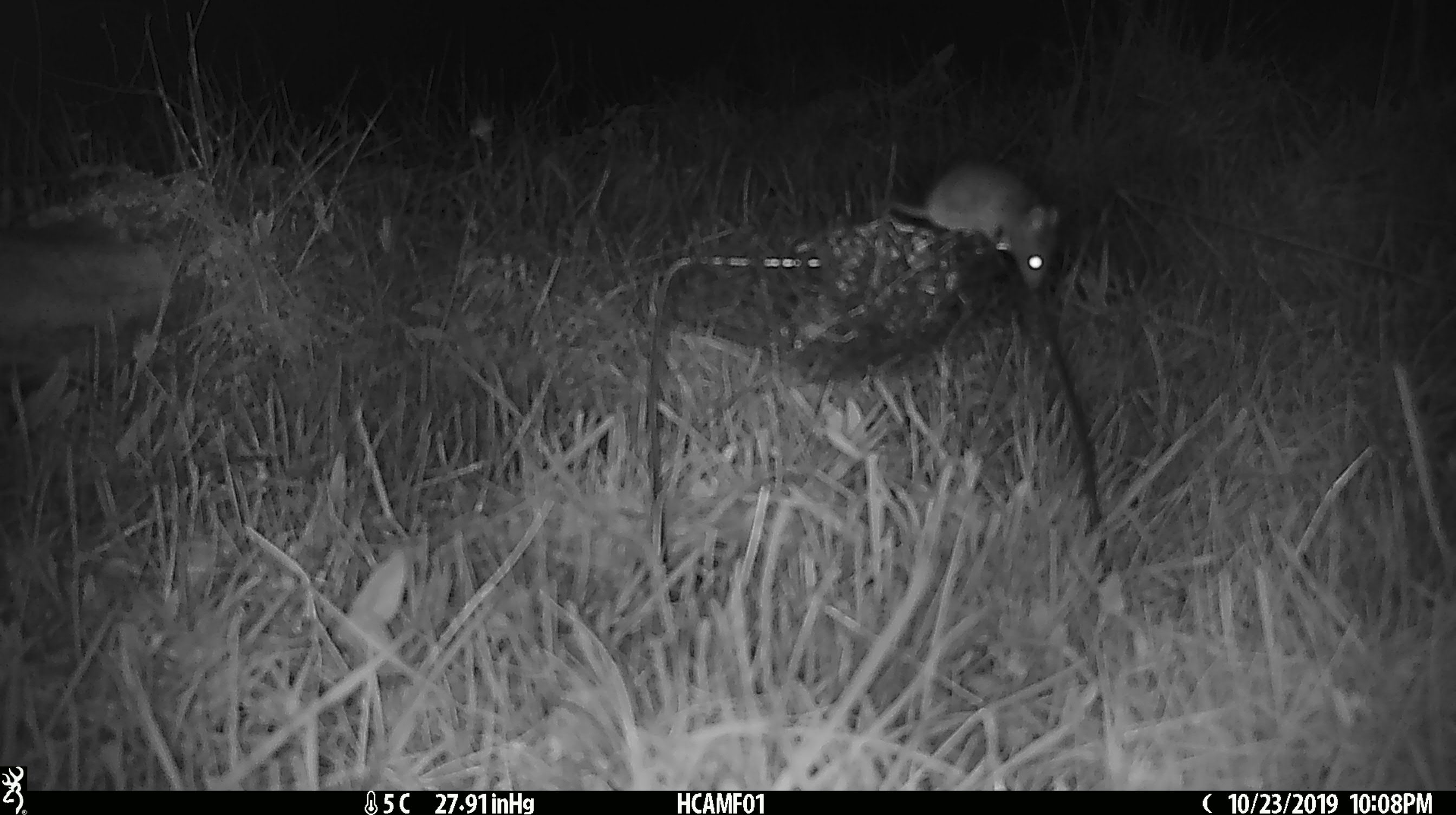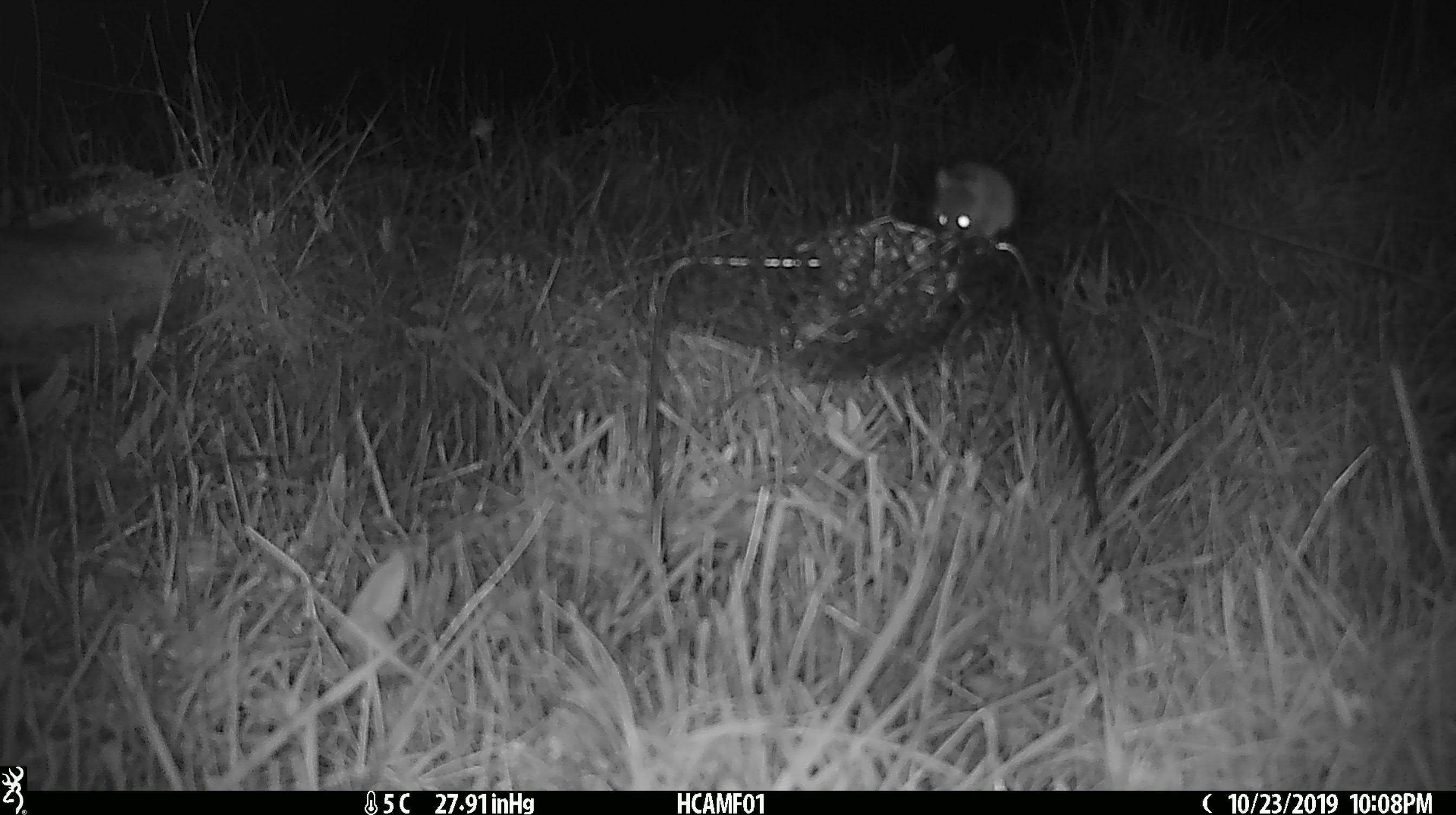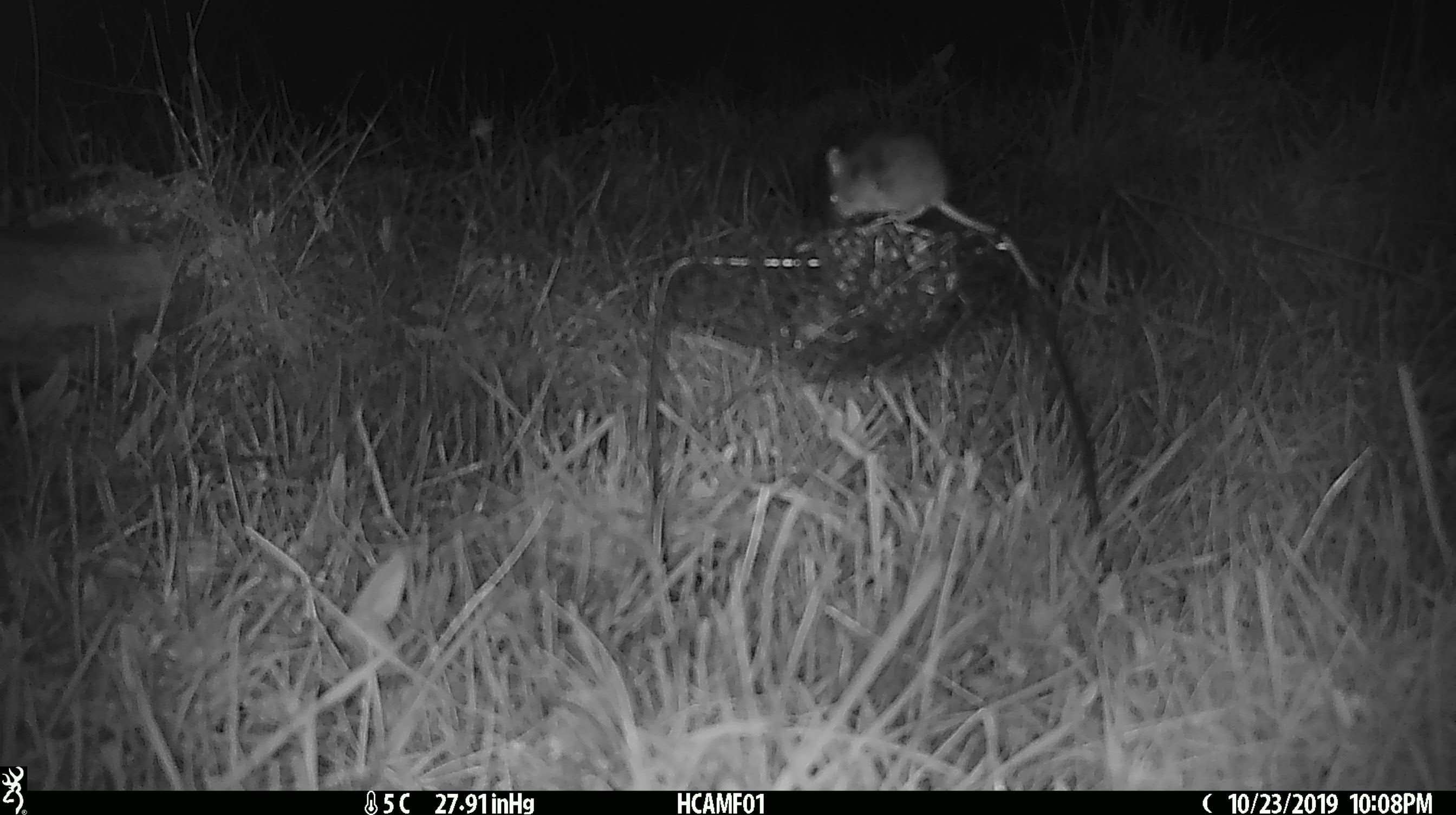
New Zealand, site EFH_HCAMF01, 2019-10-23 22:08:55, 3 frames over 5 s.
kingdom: Animalia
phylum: Chordata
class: Mammalia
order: Rodentia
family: Muridae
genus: Mus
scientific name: Mus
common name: mouse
Mouse (Mus).